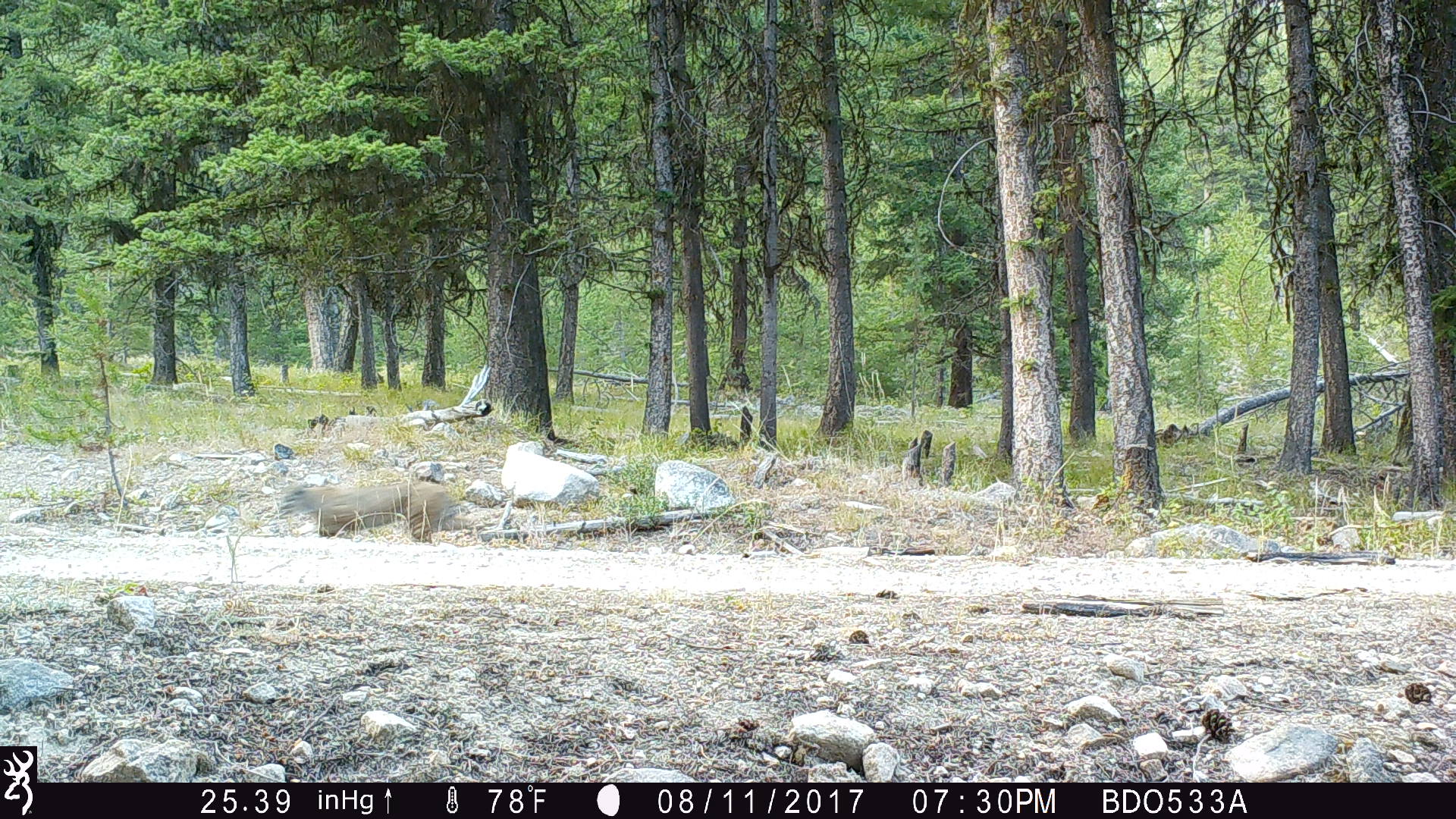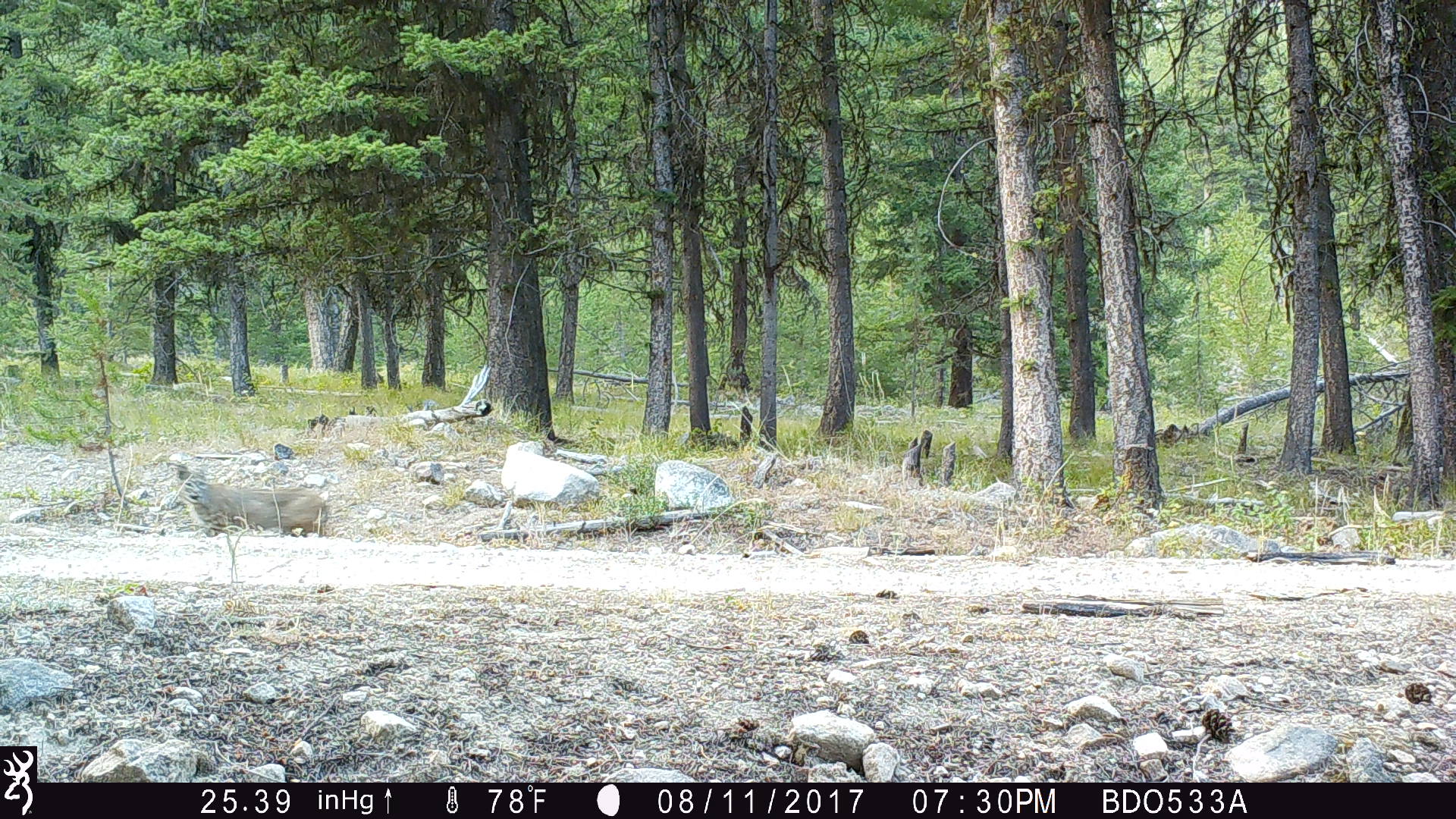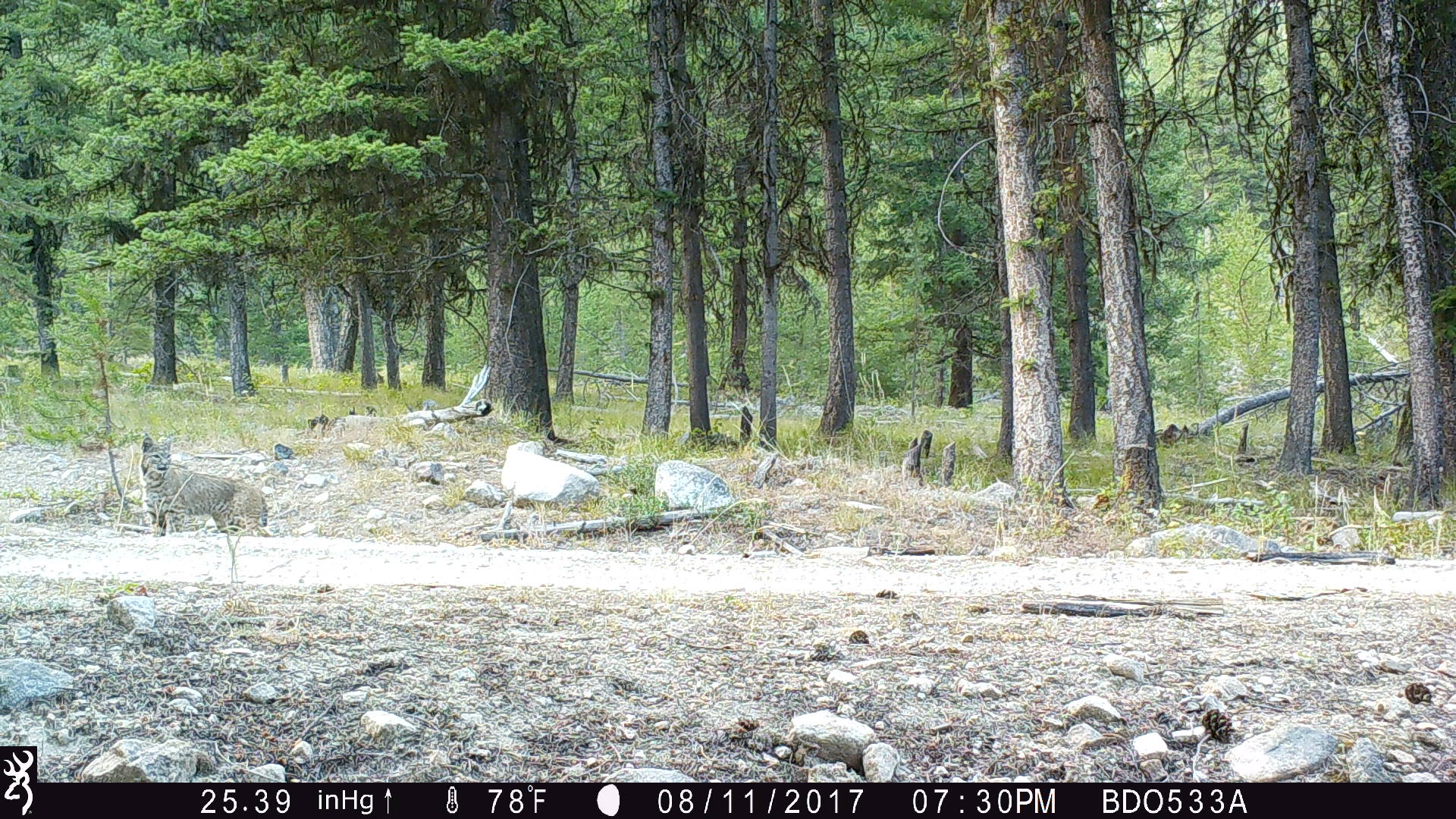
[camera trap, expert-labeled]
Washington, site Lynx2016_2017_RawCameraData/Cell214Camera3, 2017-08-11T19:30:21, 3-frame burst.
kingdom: Animalia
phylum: Chordata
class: Mammalia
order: Carnivora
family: Felidae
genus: Lynx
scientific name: Lynx rufus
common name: bobcat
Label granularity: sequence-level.